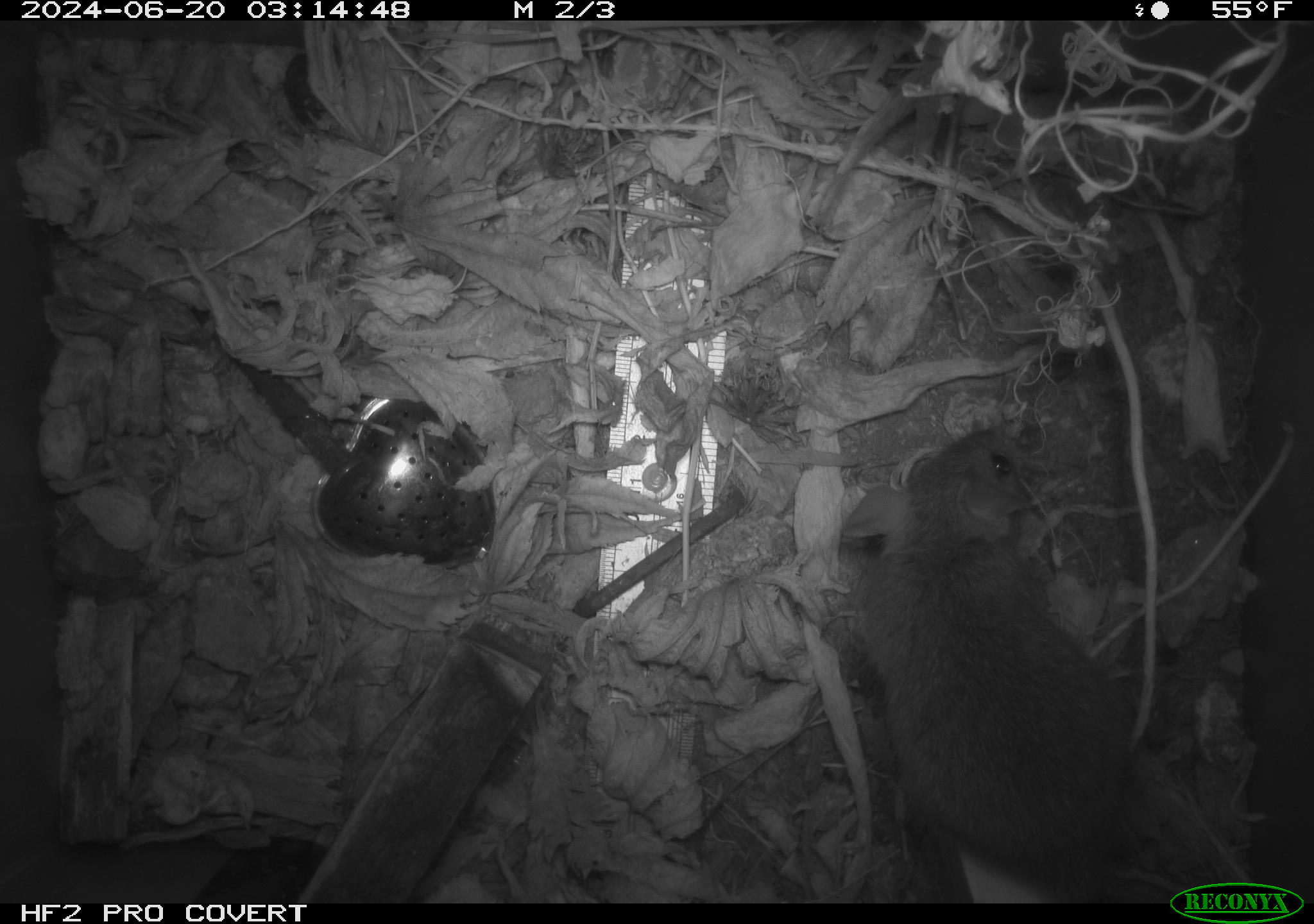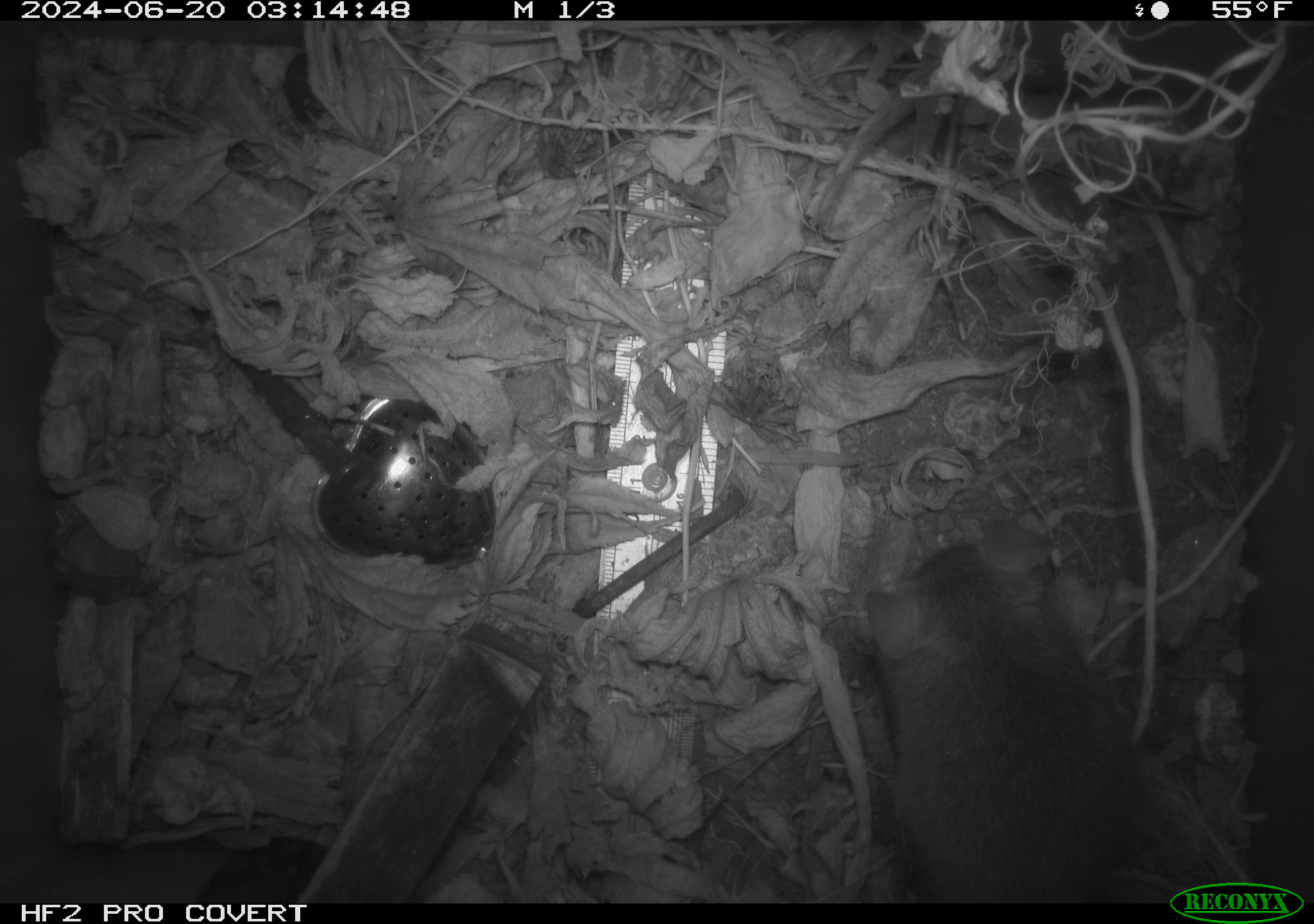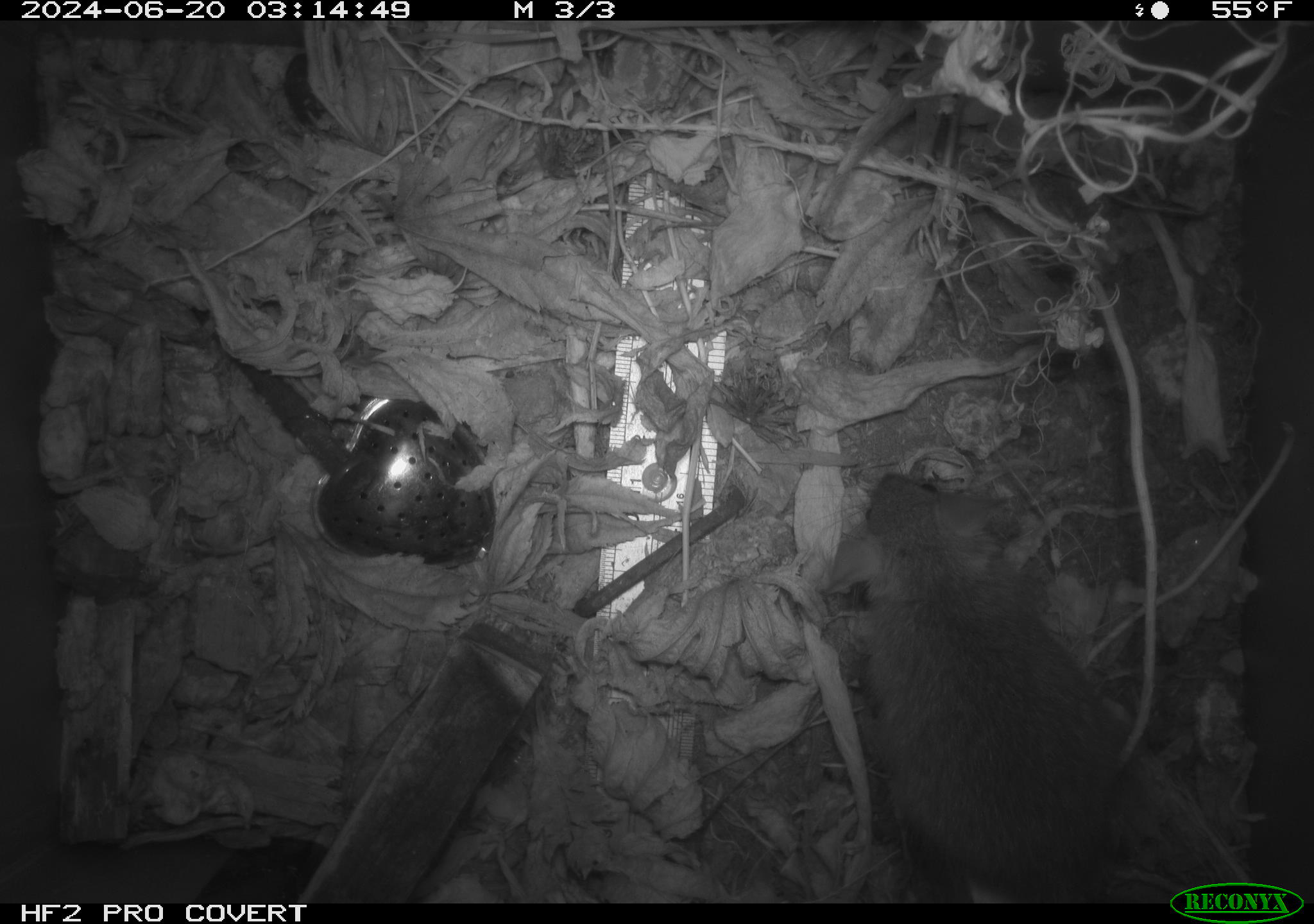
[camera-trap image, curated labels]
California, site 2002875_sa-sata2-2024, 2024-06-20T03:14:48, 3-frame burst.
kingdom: Animalia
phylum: Chordata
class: Mammalia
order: Rodentia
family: Muridae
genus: Rattus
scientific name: Rattus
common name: rat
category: rattus species